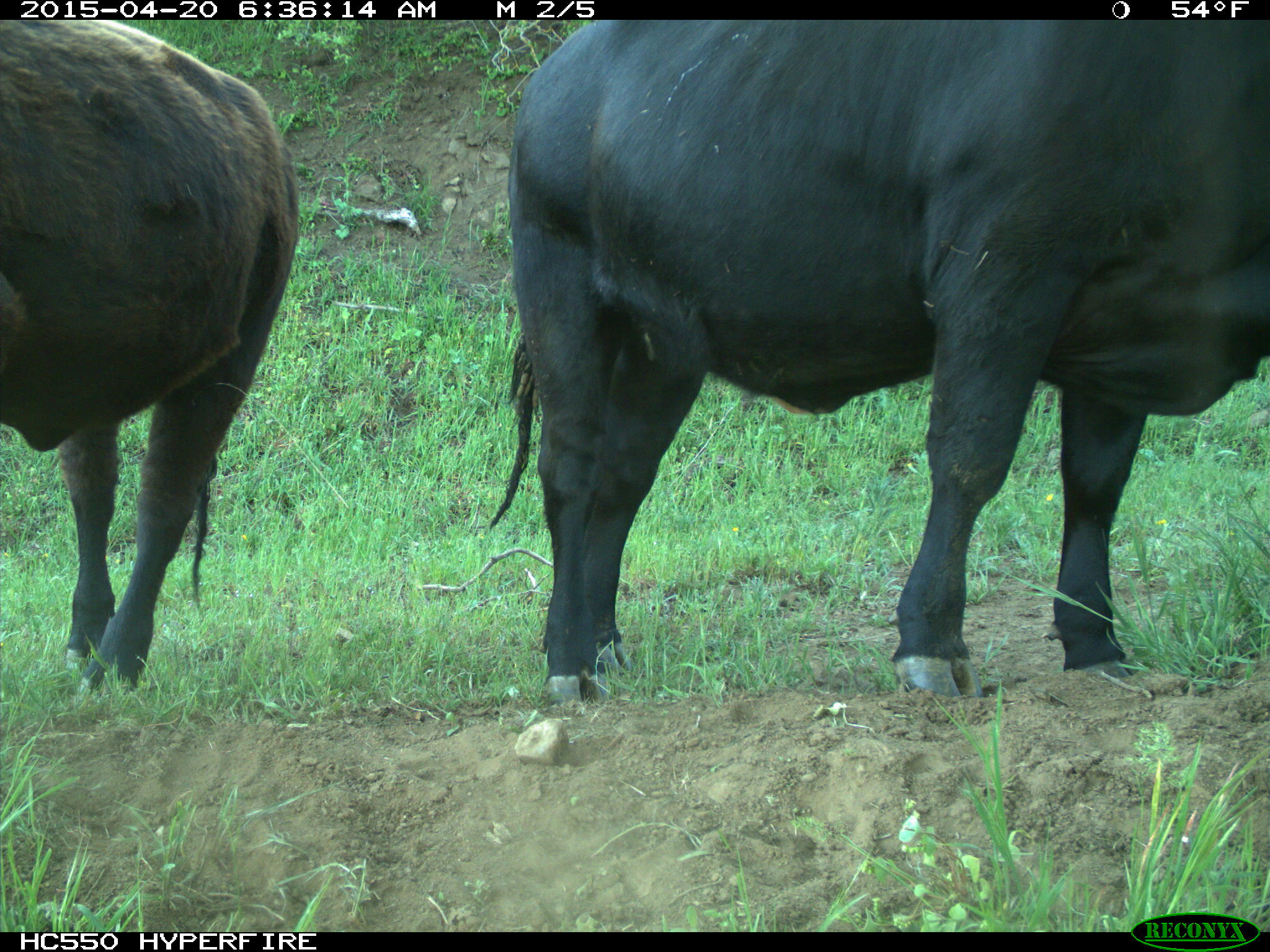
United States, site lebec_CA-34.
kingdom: Animalia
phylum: Chordata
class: Mammalia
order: Artiodactyla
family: Bovidae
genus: Bos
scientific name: Bos taurus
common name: domestic cow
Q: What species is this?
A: Bos taurus (domestic cow).